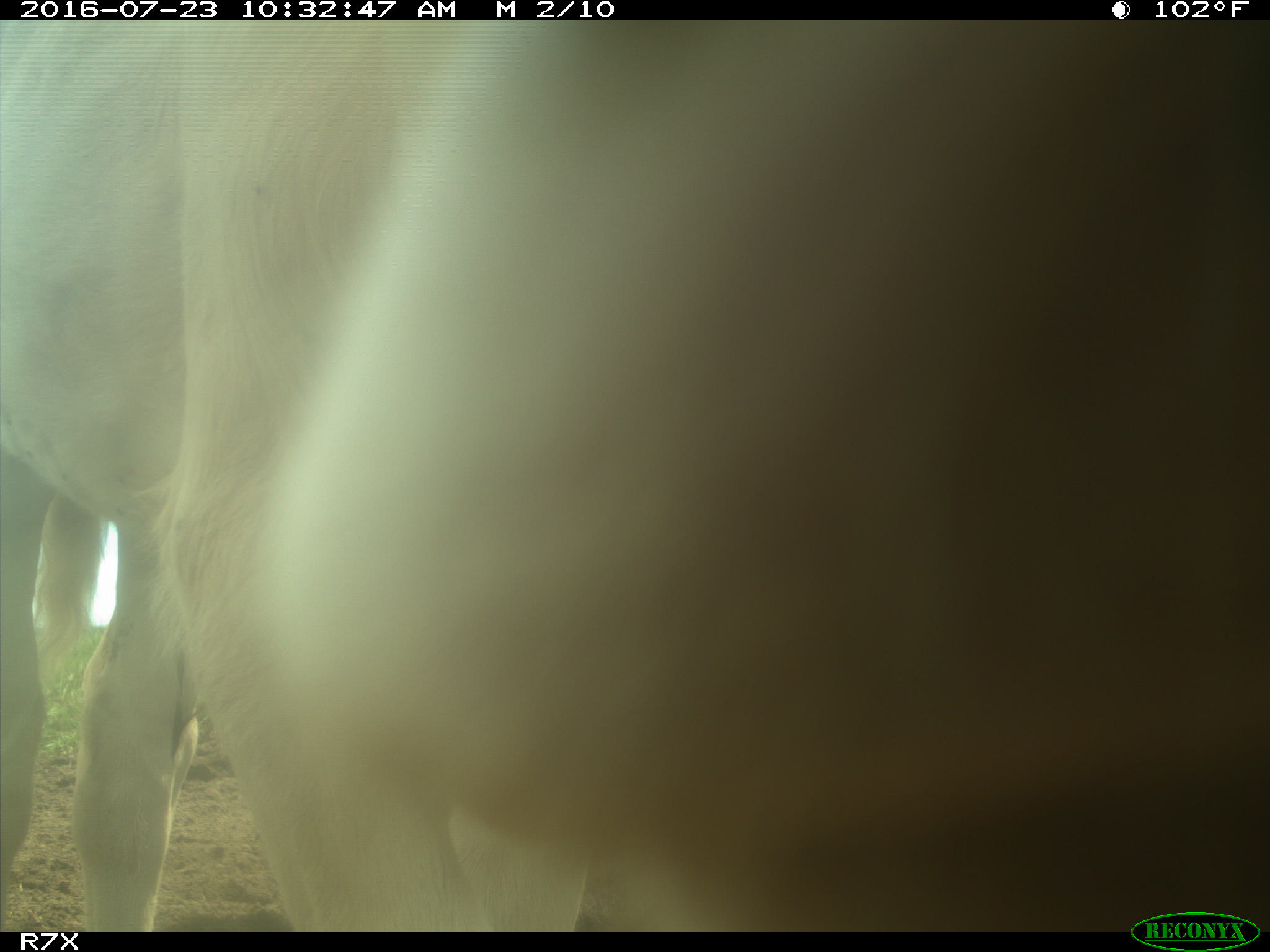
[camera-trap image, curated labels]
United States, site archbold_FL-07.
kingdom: Animalia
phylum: Chordata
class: Mammalia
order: Artiodactyla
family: Bovidae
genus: Bos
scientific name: Bos taurus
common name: domestic cow